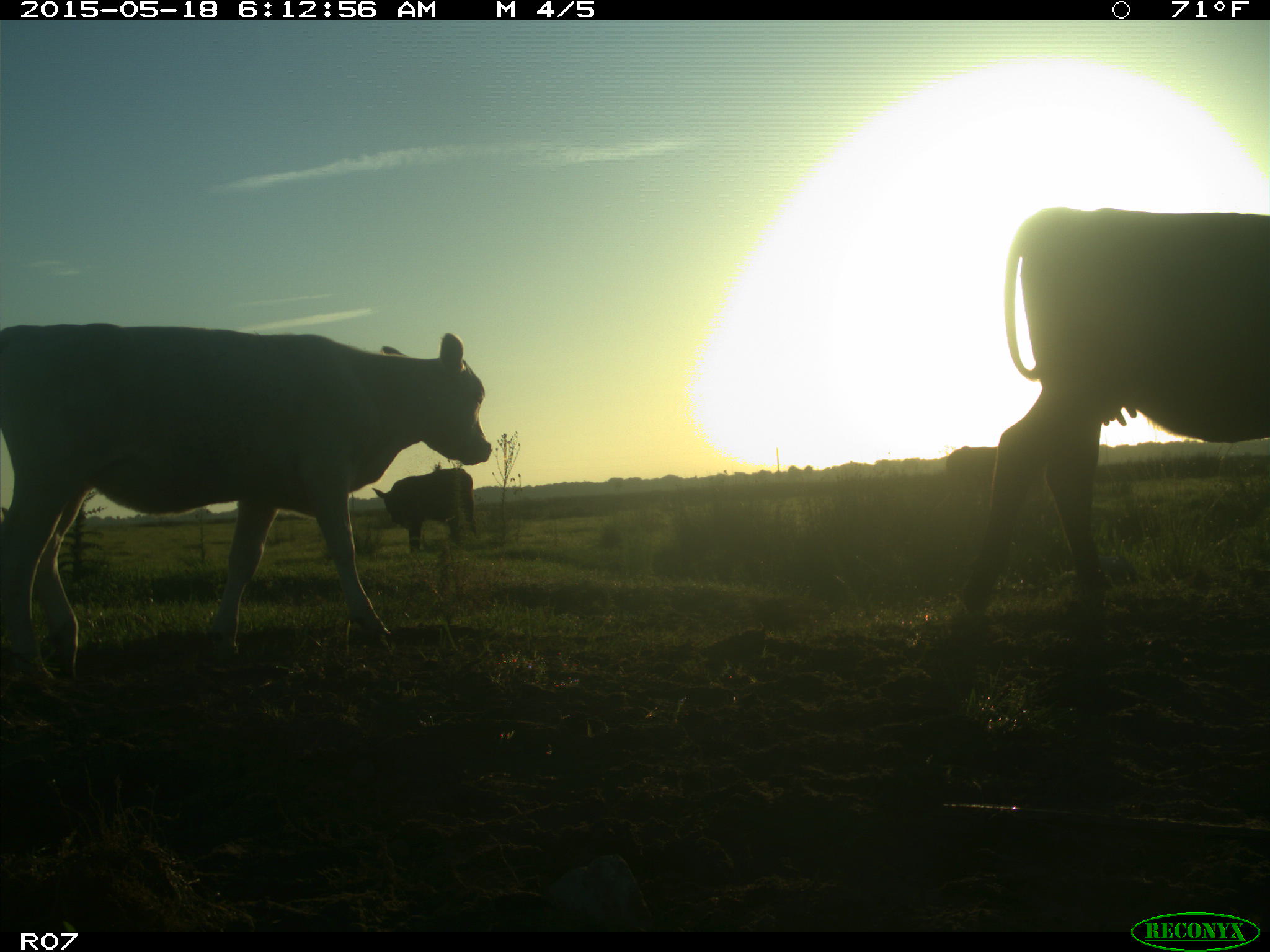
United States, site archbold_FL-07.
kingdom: Animalia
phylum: Chordata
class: Mammalia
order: Artiodactyla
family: Bovidae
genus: Bos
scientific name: Bos taurus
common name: domestic cow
Bos taurus (domestic cow).